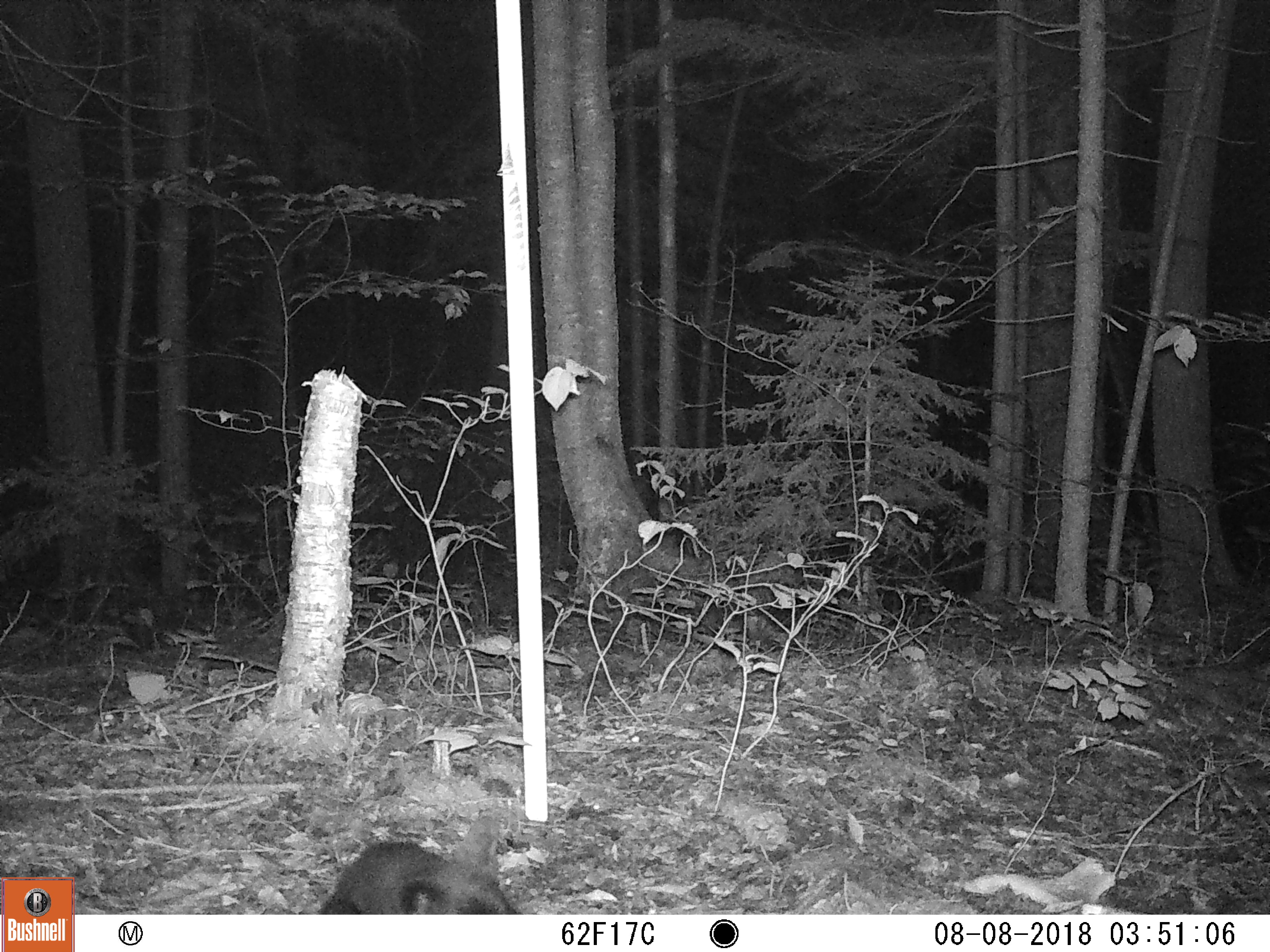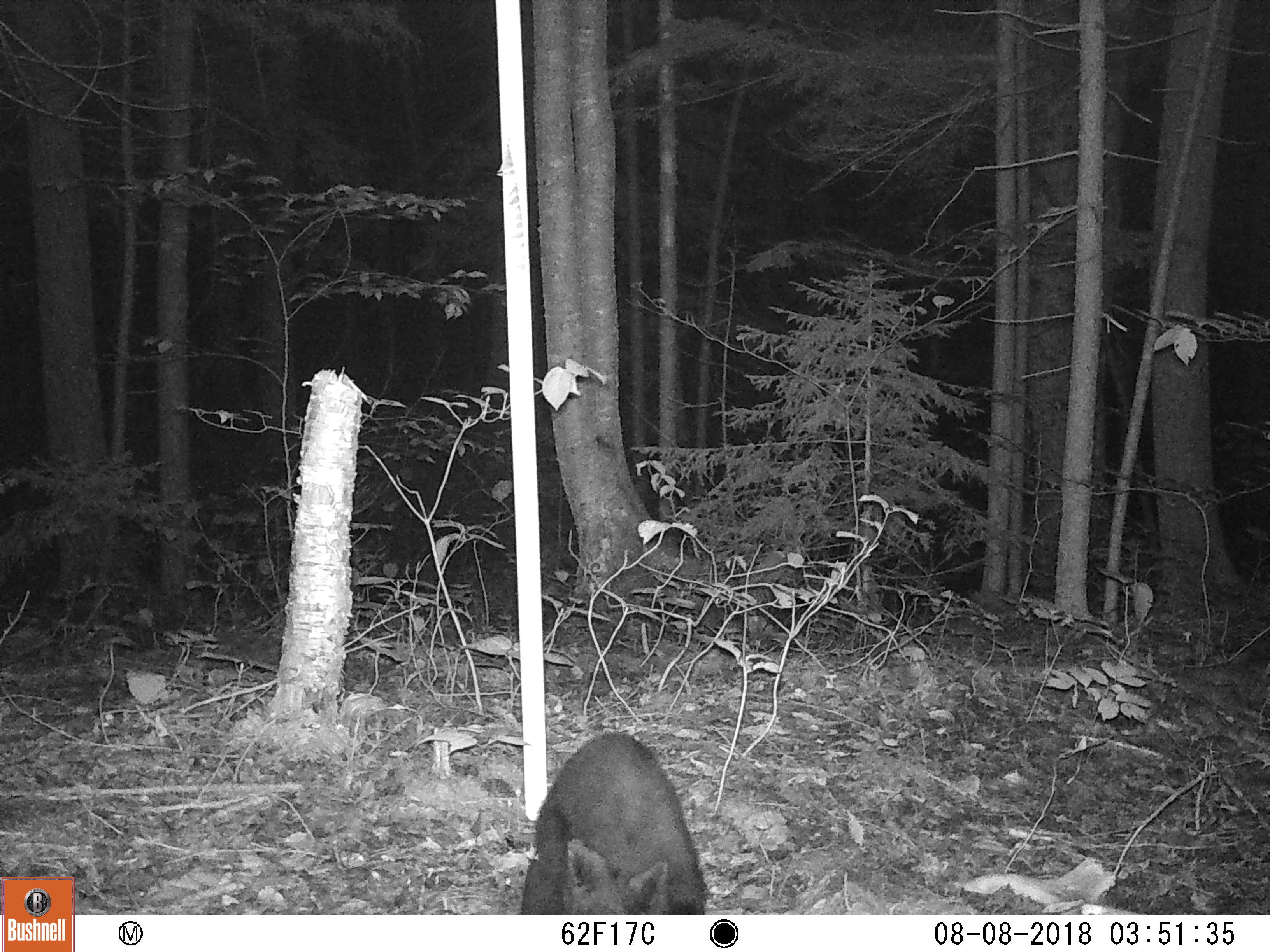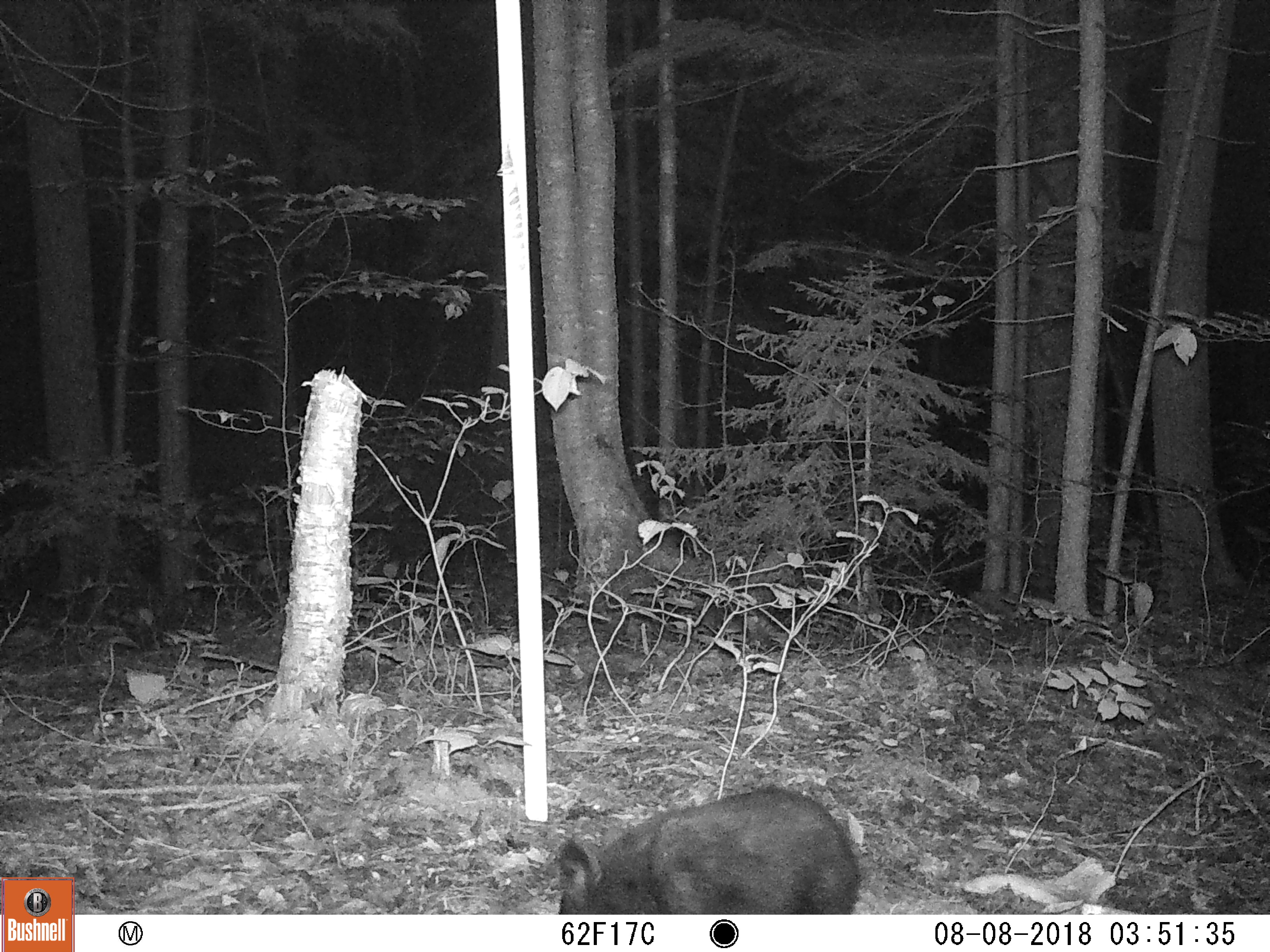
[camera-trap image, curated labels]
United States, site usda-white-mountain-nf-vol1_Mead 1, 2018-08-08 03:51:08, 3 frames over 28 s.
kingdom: Animalia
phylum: Chordata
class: Mammalia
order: Carnivora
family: Ursidae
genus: Ursus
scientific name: Ursus americanus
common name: black bear